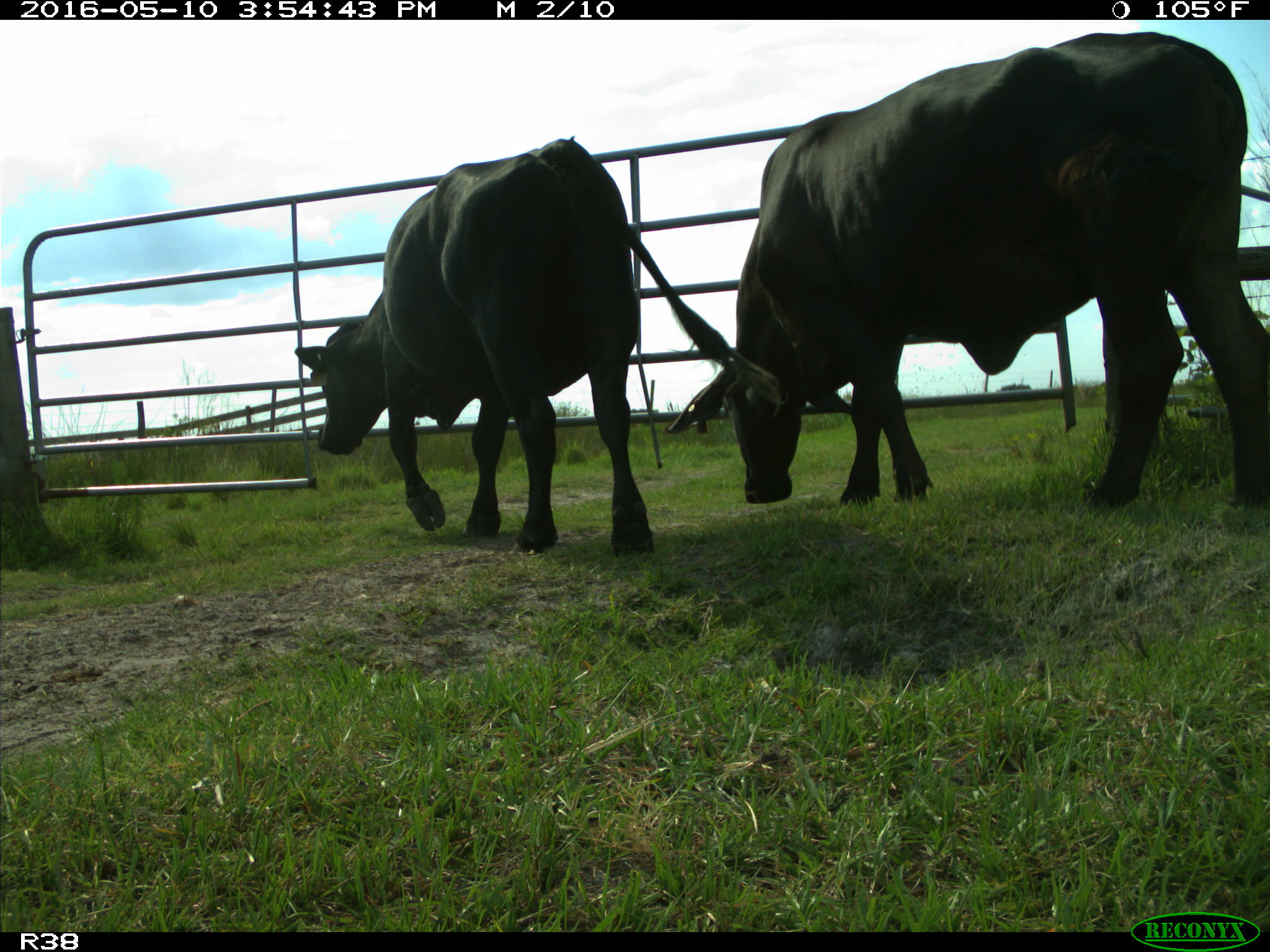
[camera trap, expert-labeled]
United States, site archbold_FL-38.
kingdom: Animalia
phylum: Chordata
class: Mammalia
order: Artiodactyla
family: Bovidae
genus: Bos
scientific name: Bos taurus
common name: domestic cow